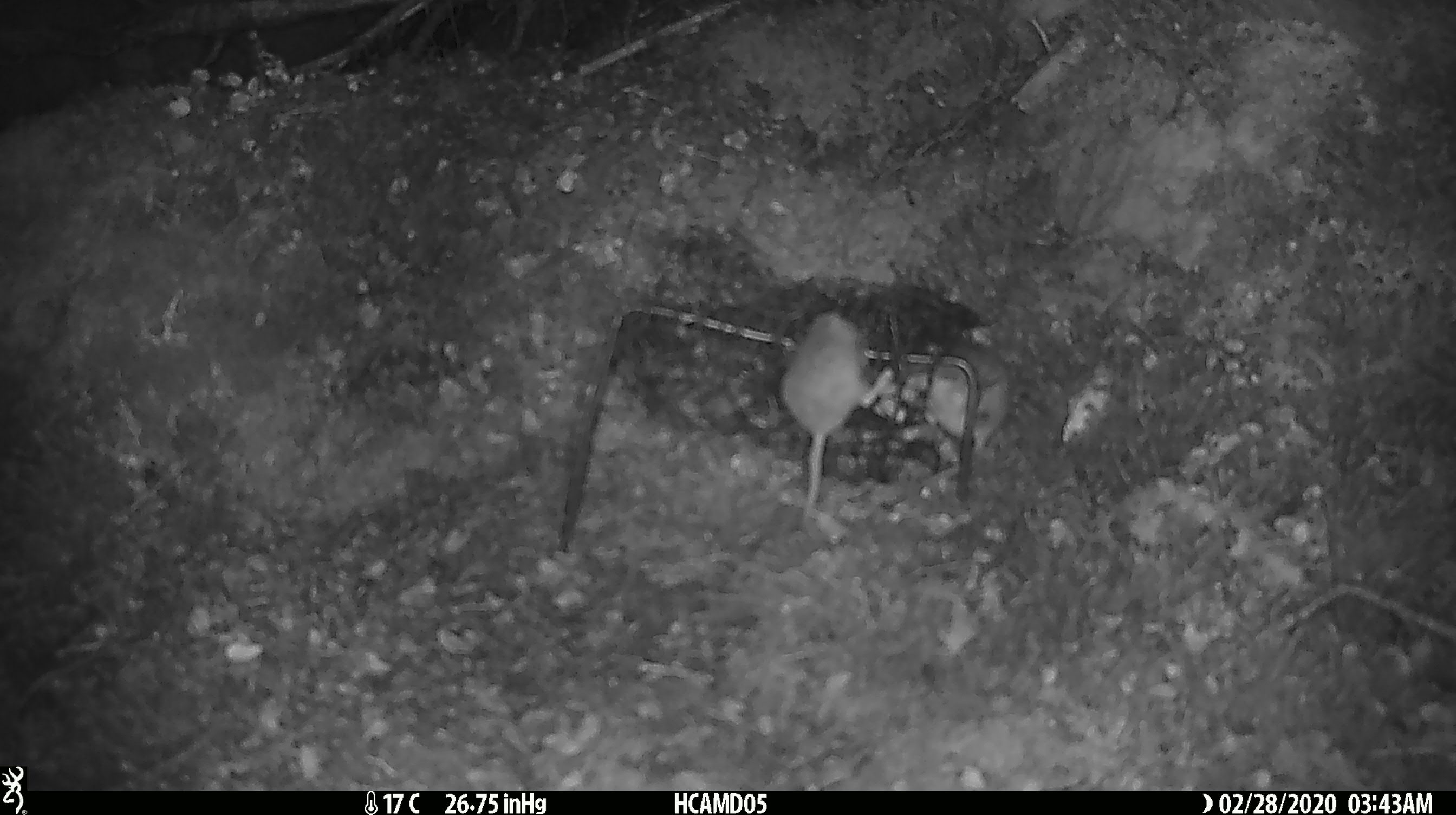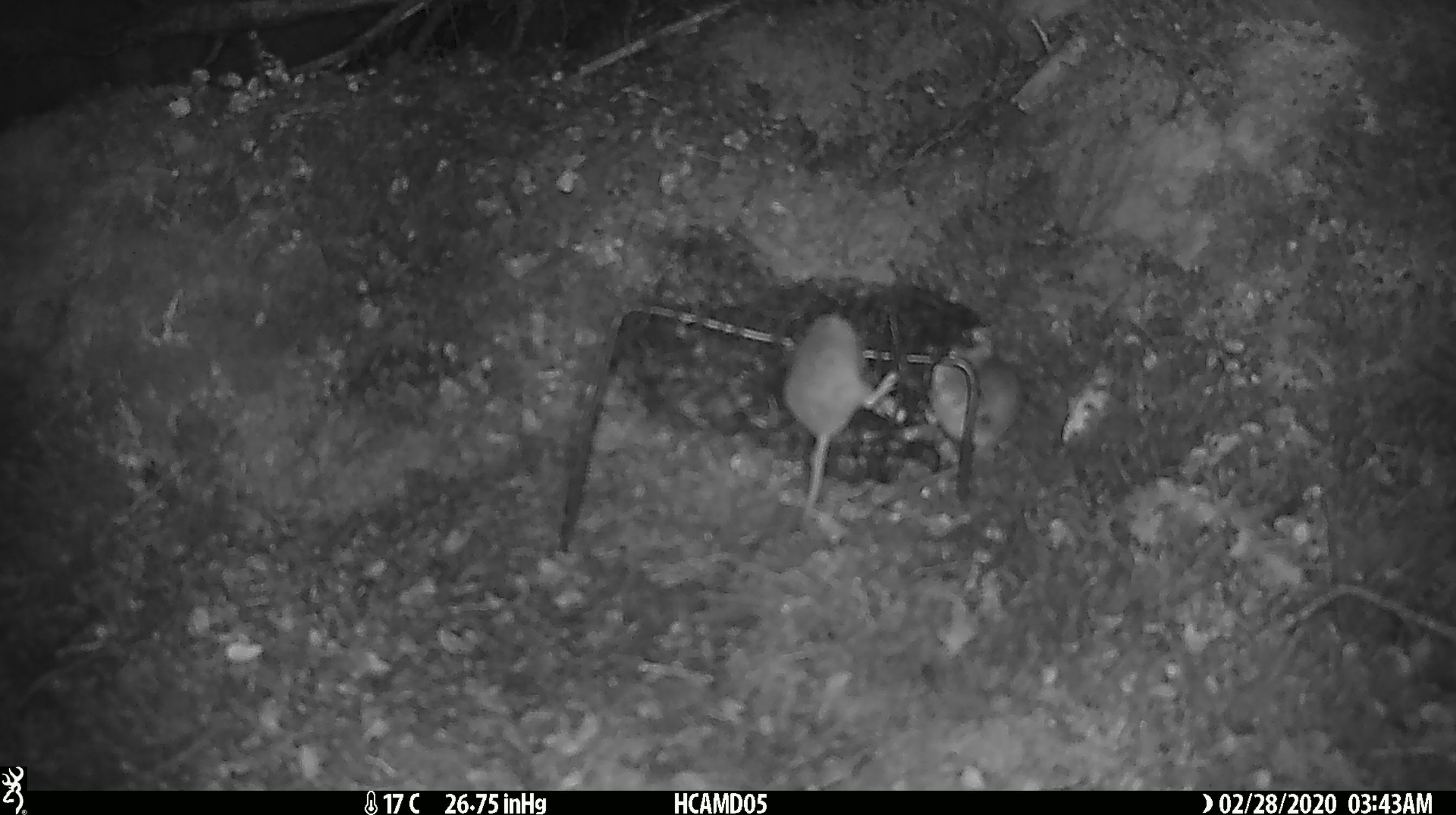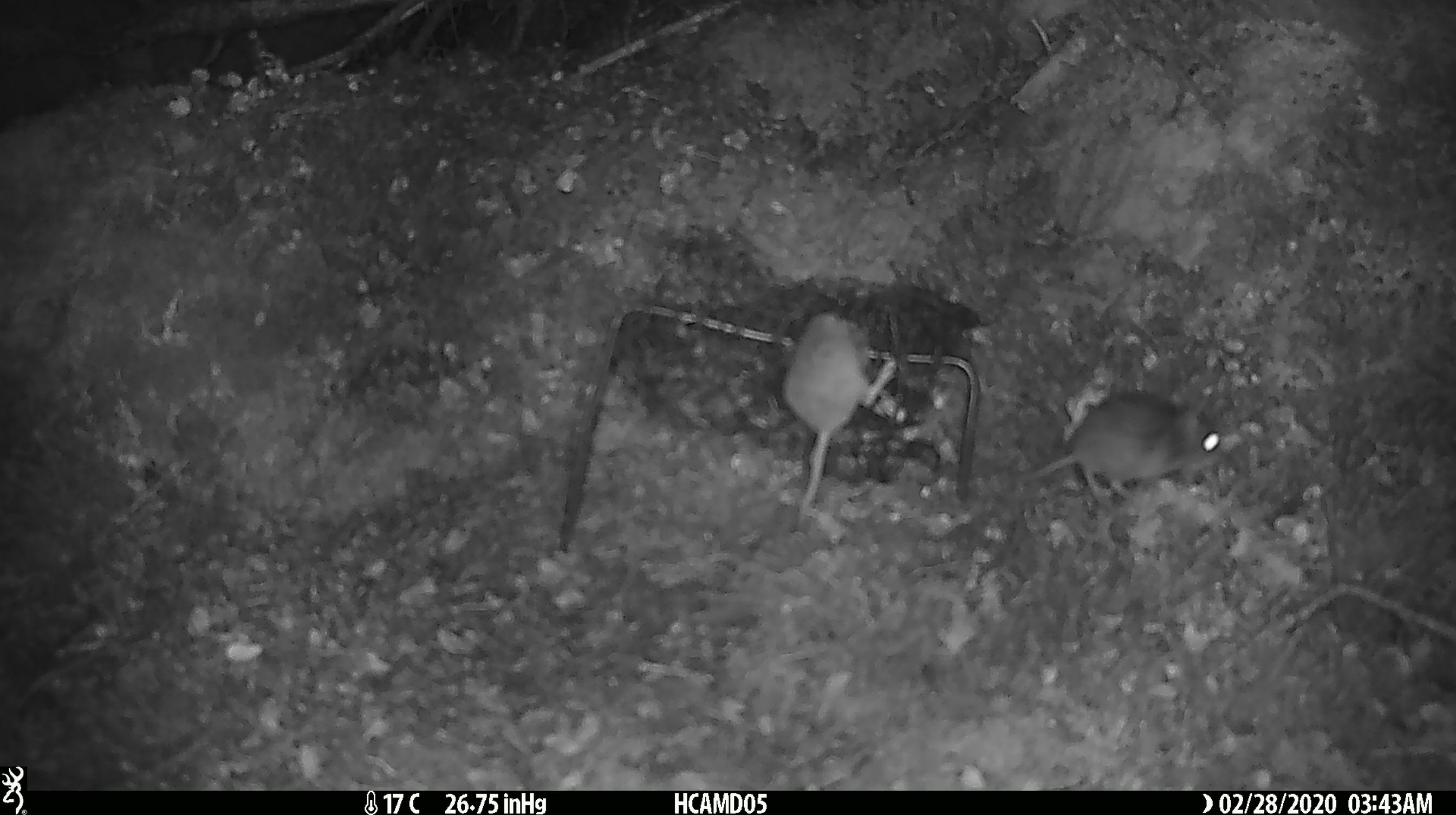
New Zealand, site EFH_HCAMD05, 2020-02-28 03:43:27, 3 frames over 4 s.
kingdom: Animalia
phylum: Chordata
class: Mammalia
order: Rodentia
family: Muridae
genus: Mus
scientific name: Mus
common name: mouse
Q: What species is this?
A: Mouse (Mus).